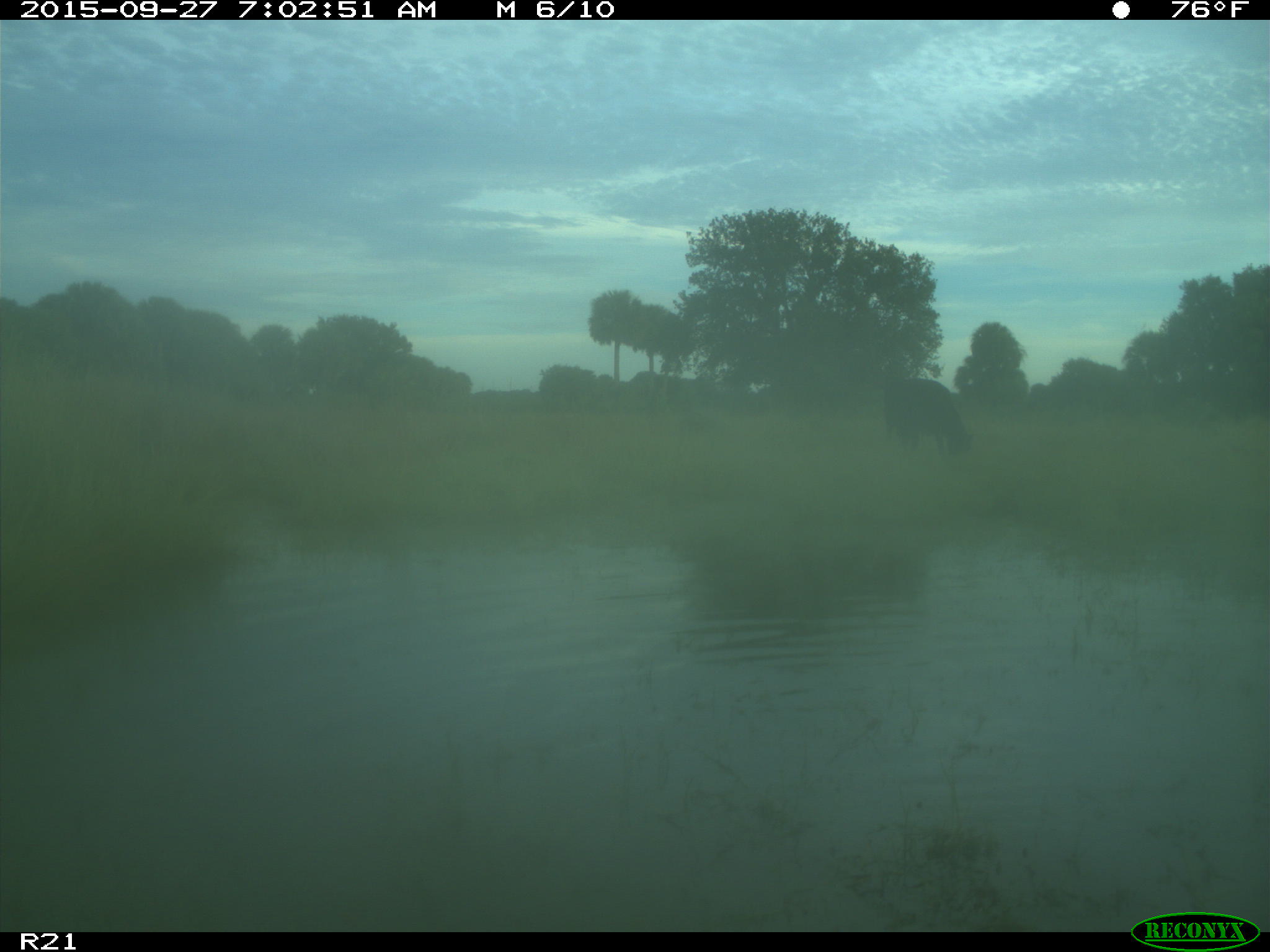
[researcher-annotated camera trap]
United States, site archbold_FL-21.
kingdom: Animalia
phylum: Chordata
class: Mammalia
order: Artiodactyla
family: Bovidae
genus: Bos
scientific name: Bos taurus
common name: domestic cow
Bos taurus (domestic cow).